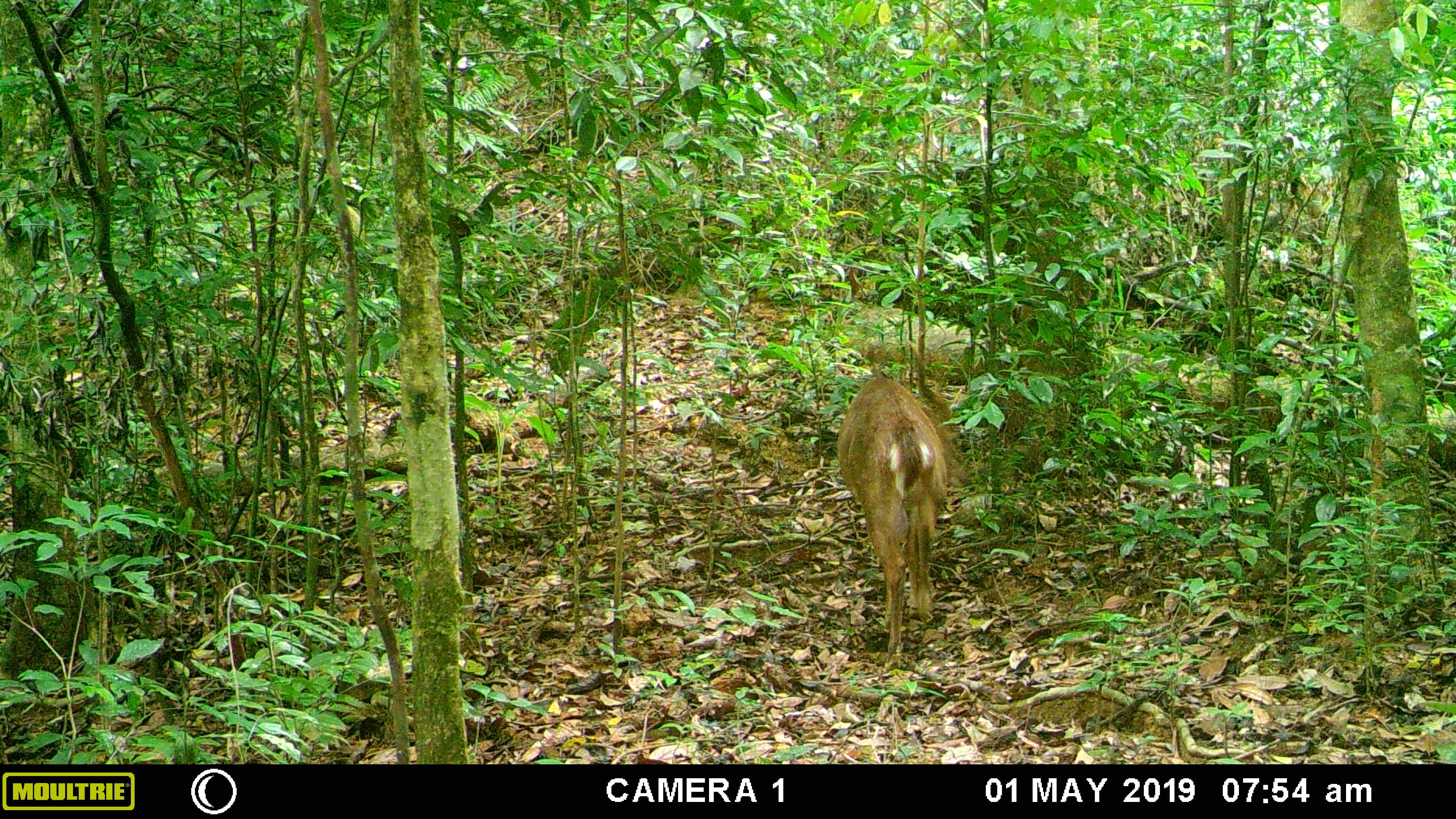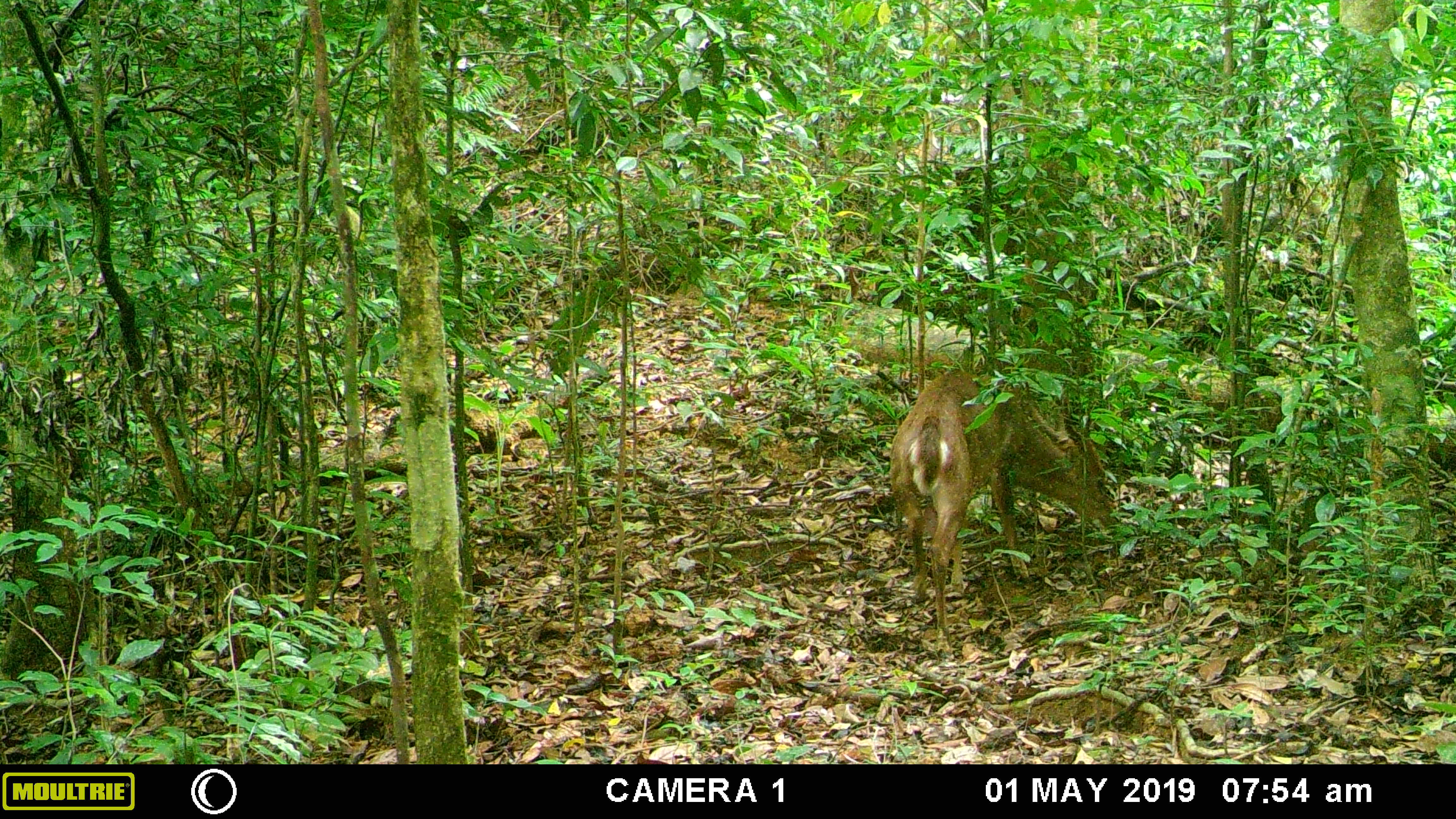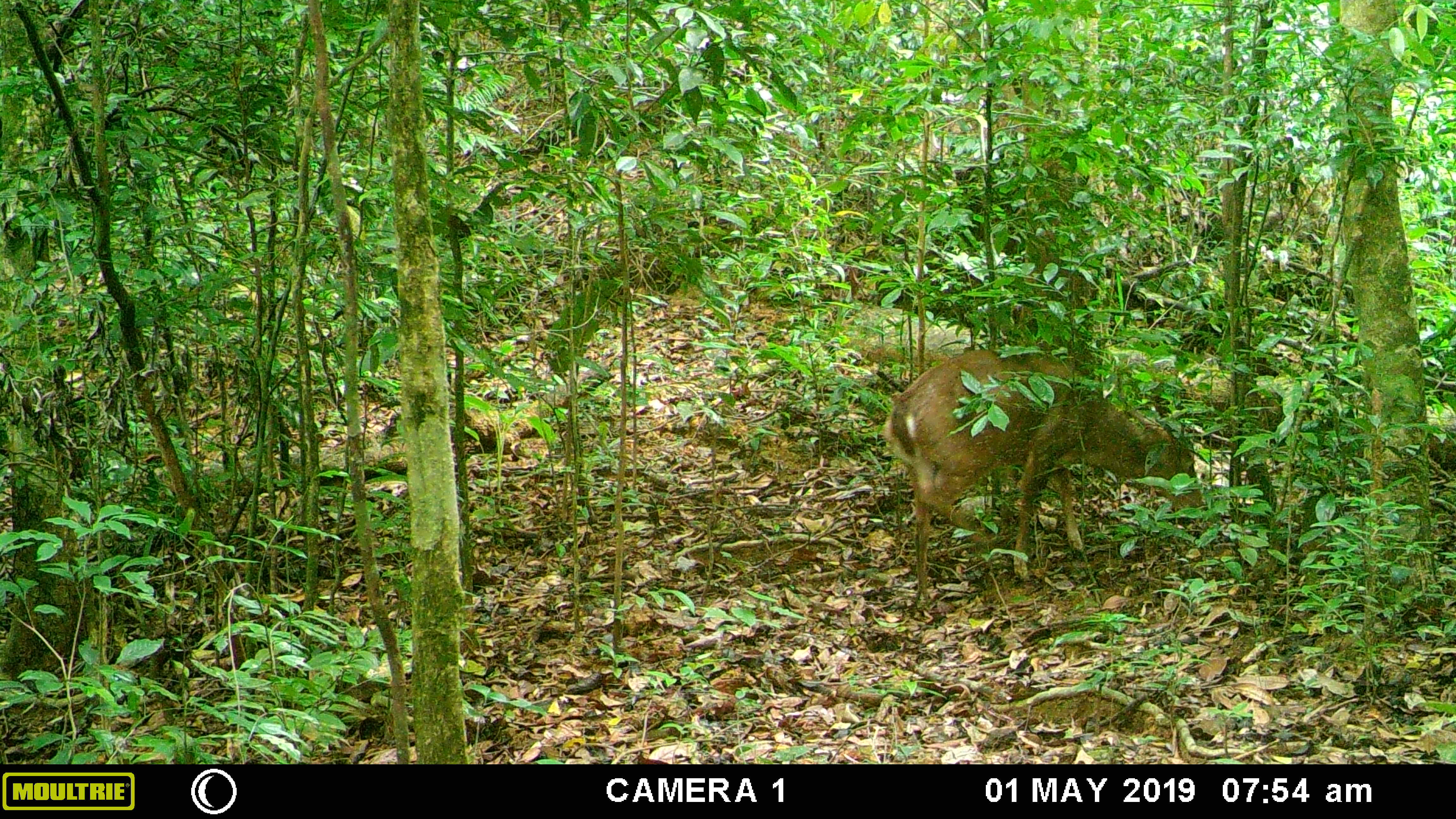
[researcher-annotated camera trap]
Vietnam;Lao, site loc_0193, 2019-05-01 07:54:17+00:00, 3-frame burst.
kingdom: Animalia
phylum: Chordata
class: Mammalia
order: Artiodactyla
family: Cervidae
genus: Muntiacus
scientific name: Muntiacus vuquangensis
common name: large-antlered muntjac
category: large antlered muntjac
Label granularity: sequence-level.